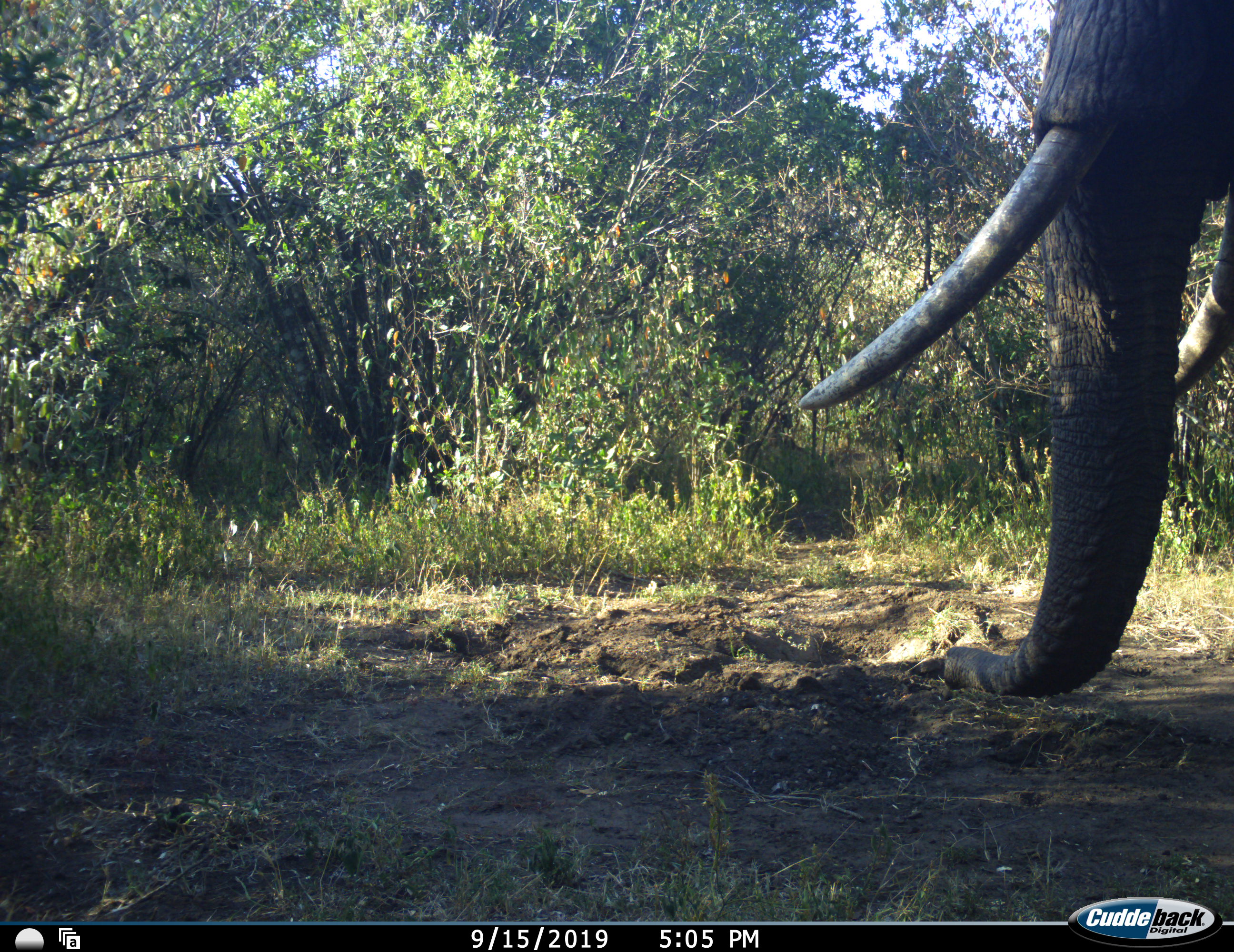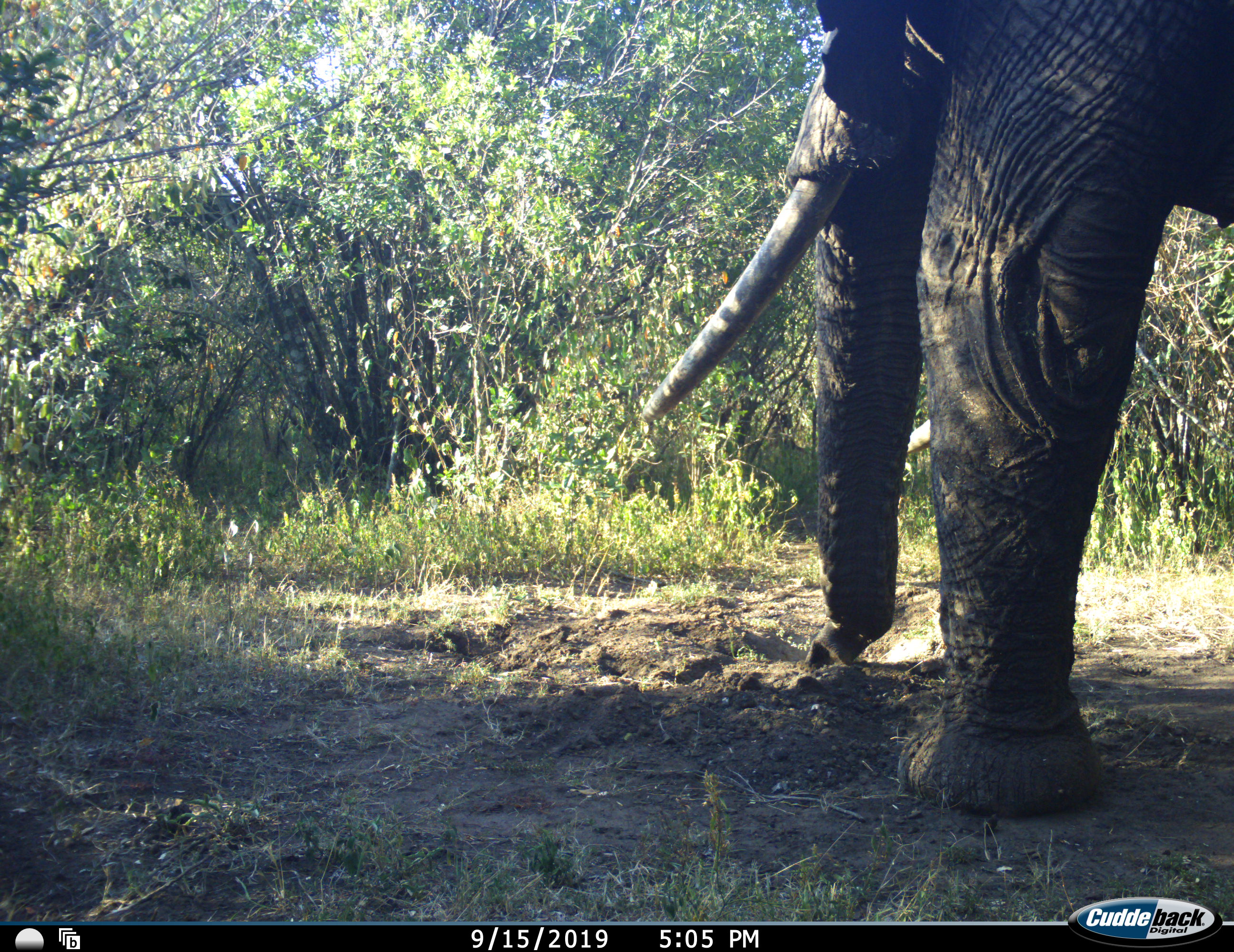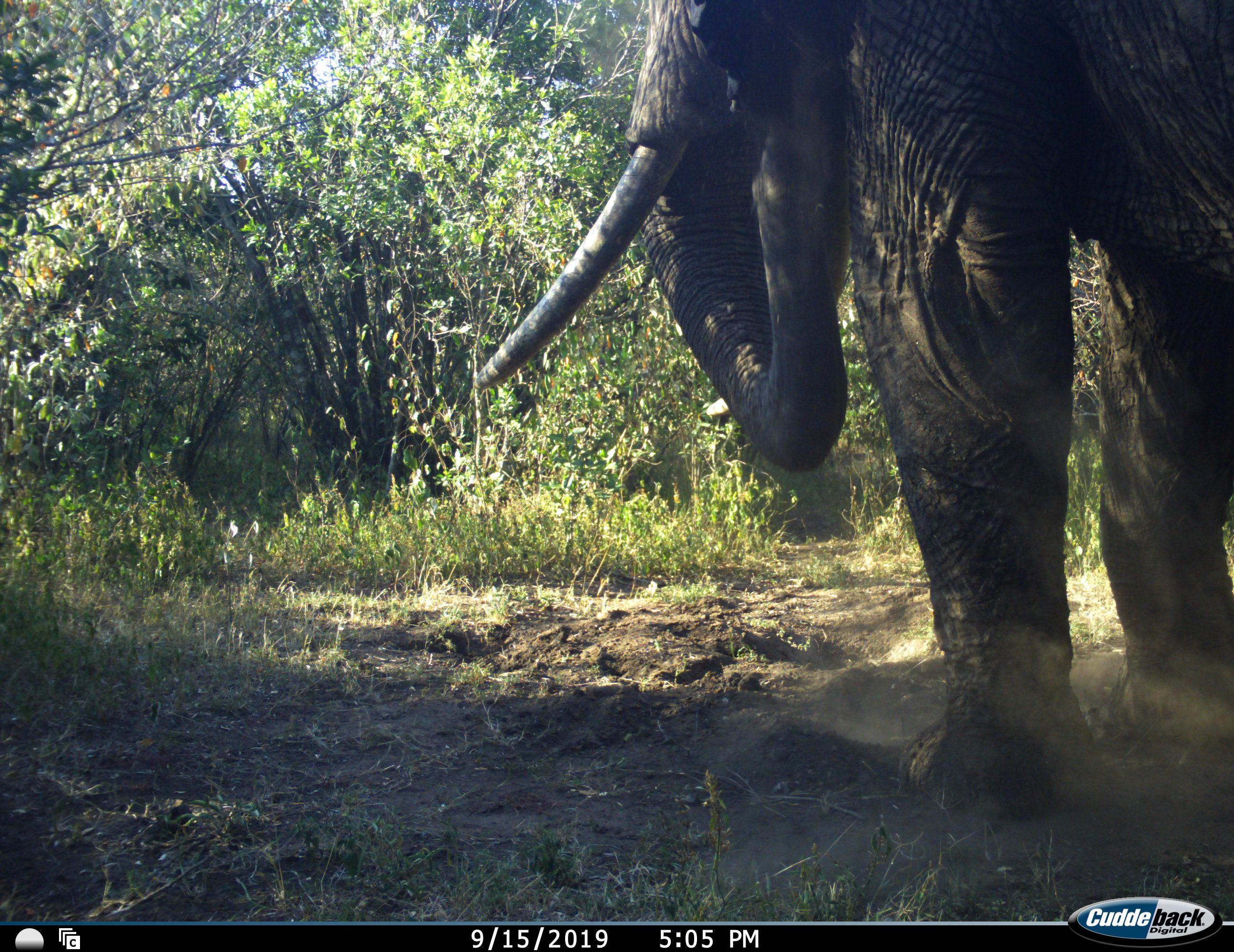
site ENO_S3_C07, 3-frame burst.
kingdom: Animalia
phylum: Chordata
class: Mammalia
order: Proboscidea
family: Elephantidae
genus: Loxodonta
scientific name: Loxodonta africana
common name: african bush elephant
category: elephant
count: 1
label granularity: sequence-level